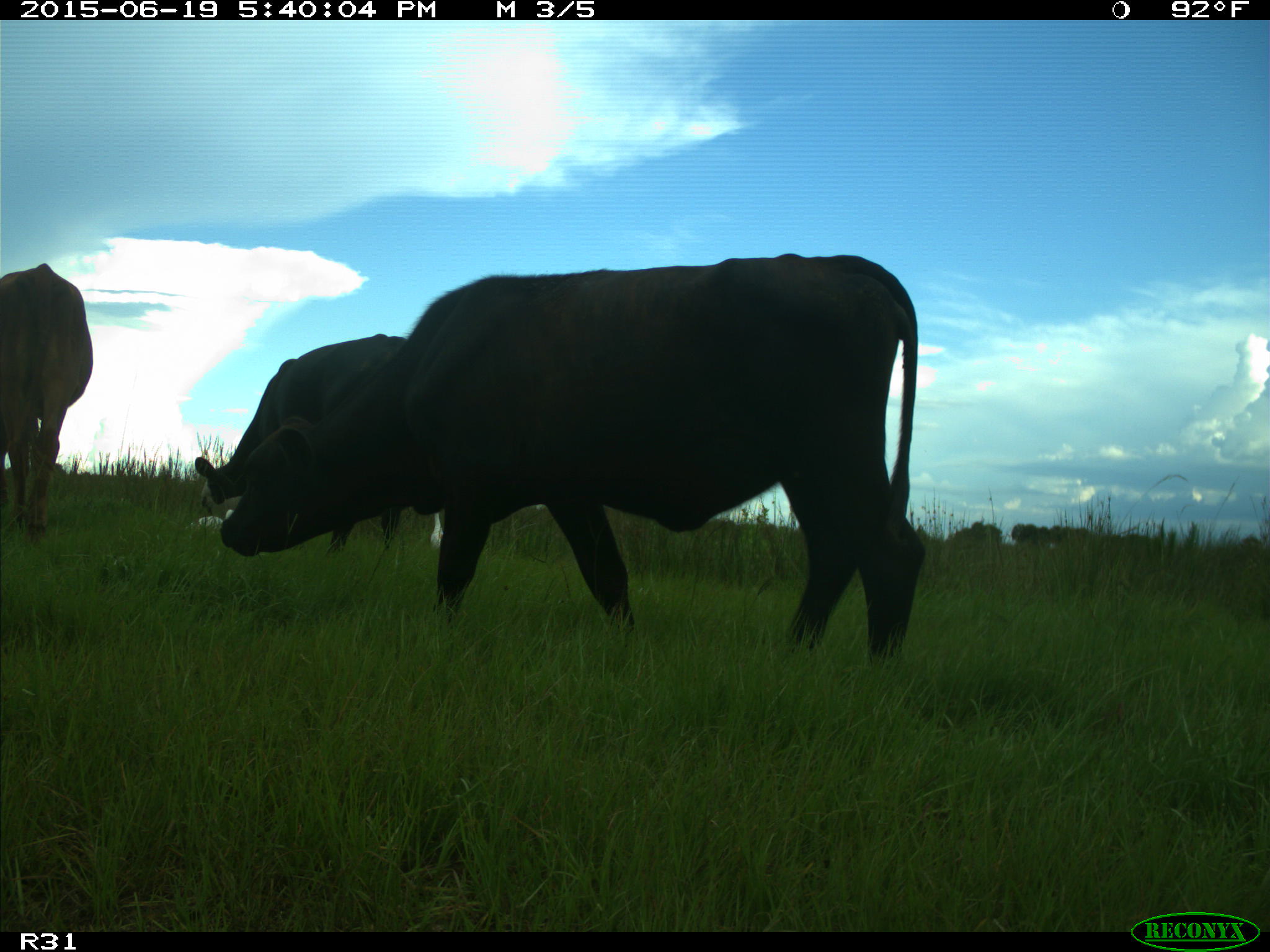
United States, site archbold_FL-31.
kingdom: Animalia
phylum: Chordata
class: Mammalia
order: Artiodactyla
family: Bovidae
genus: Bos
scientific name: Bos taurus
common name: domestic cow